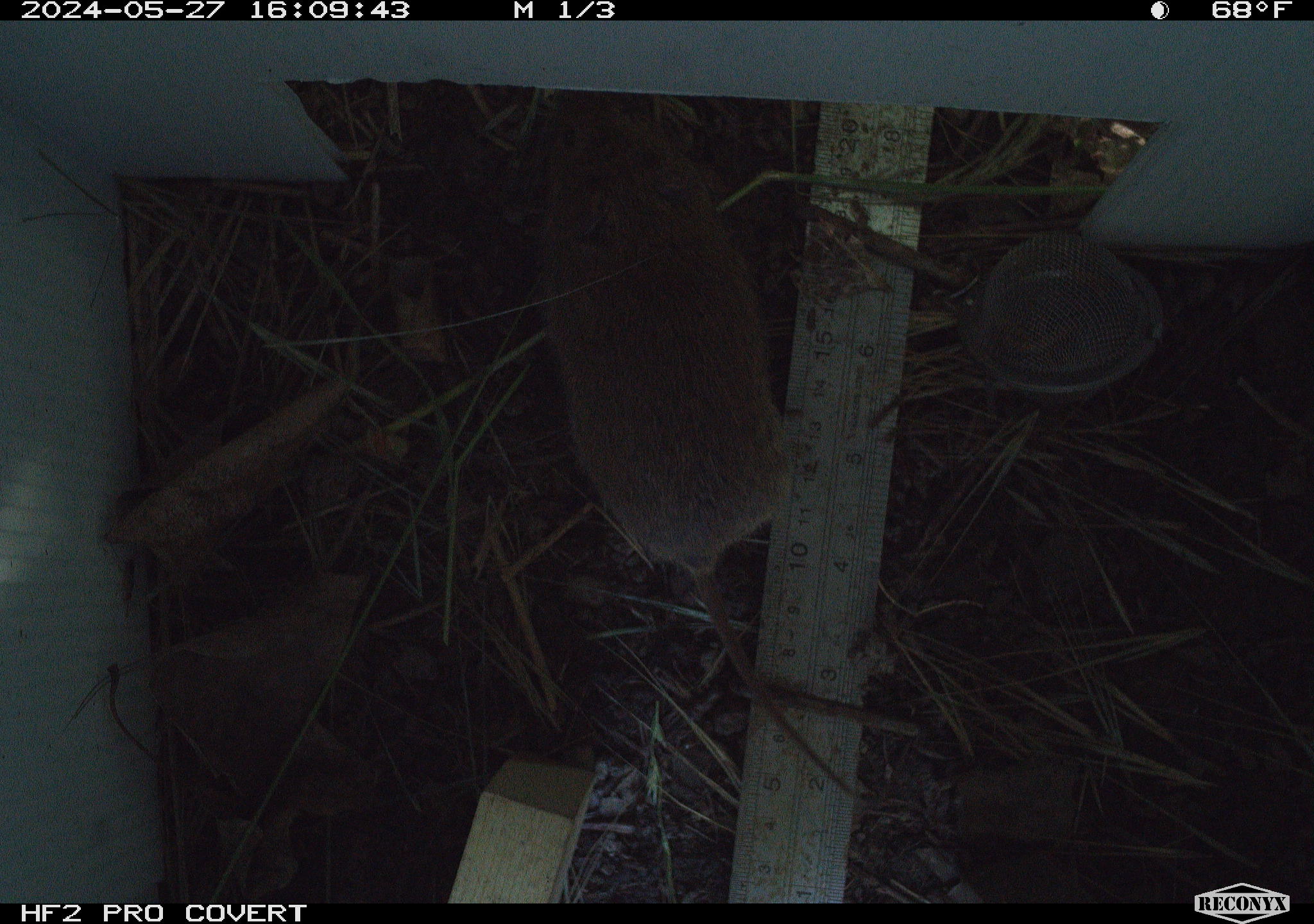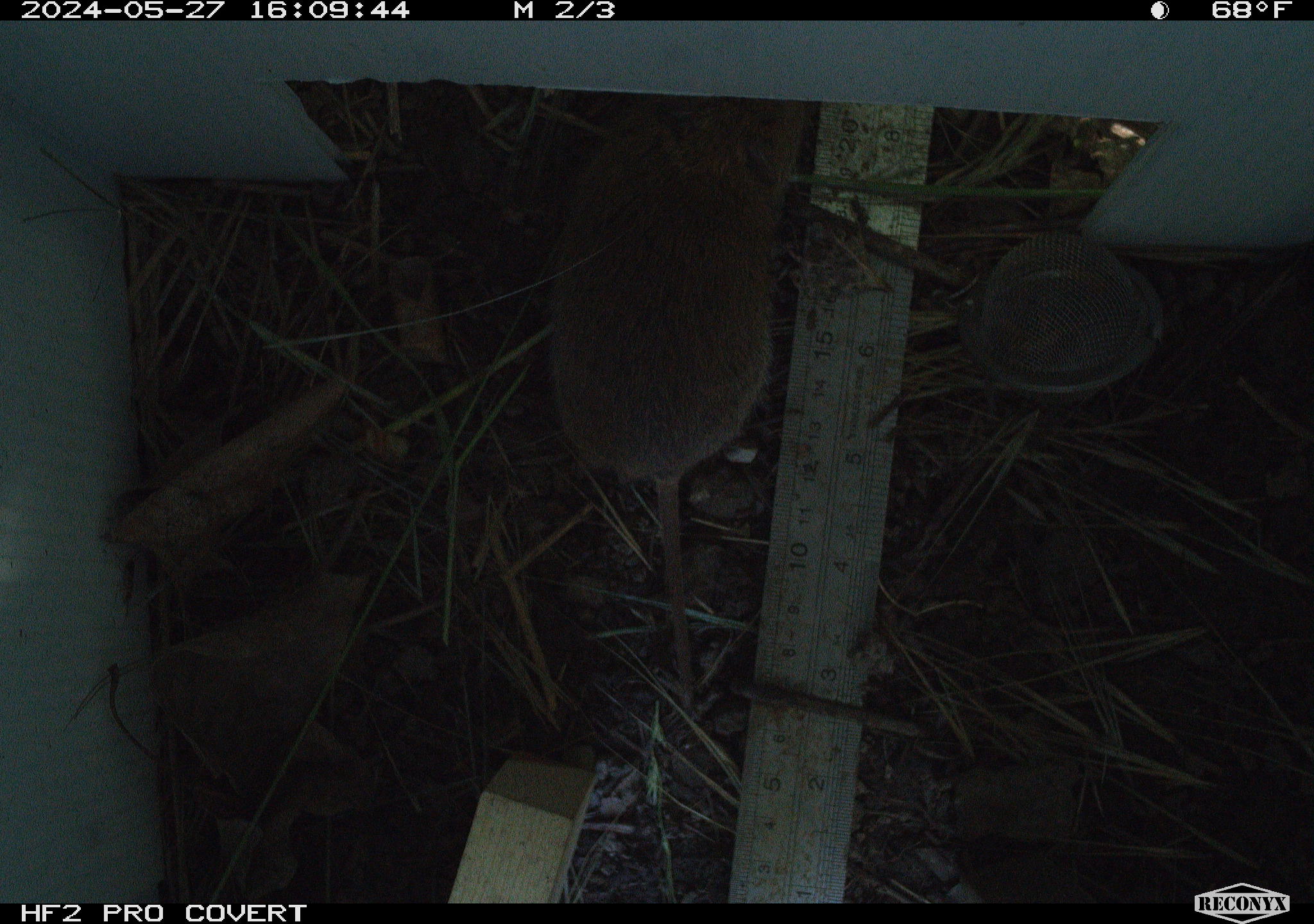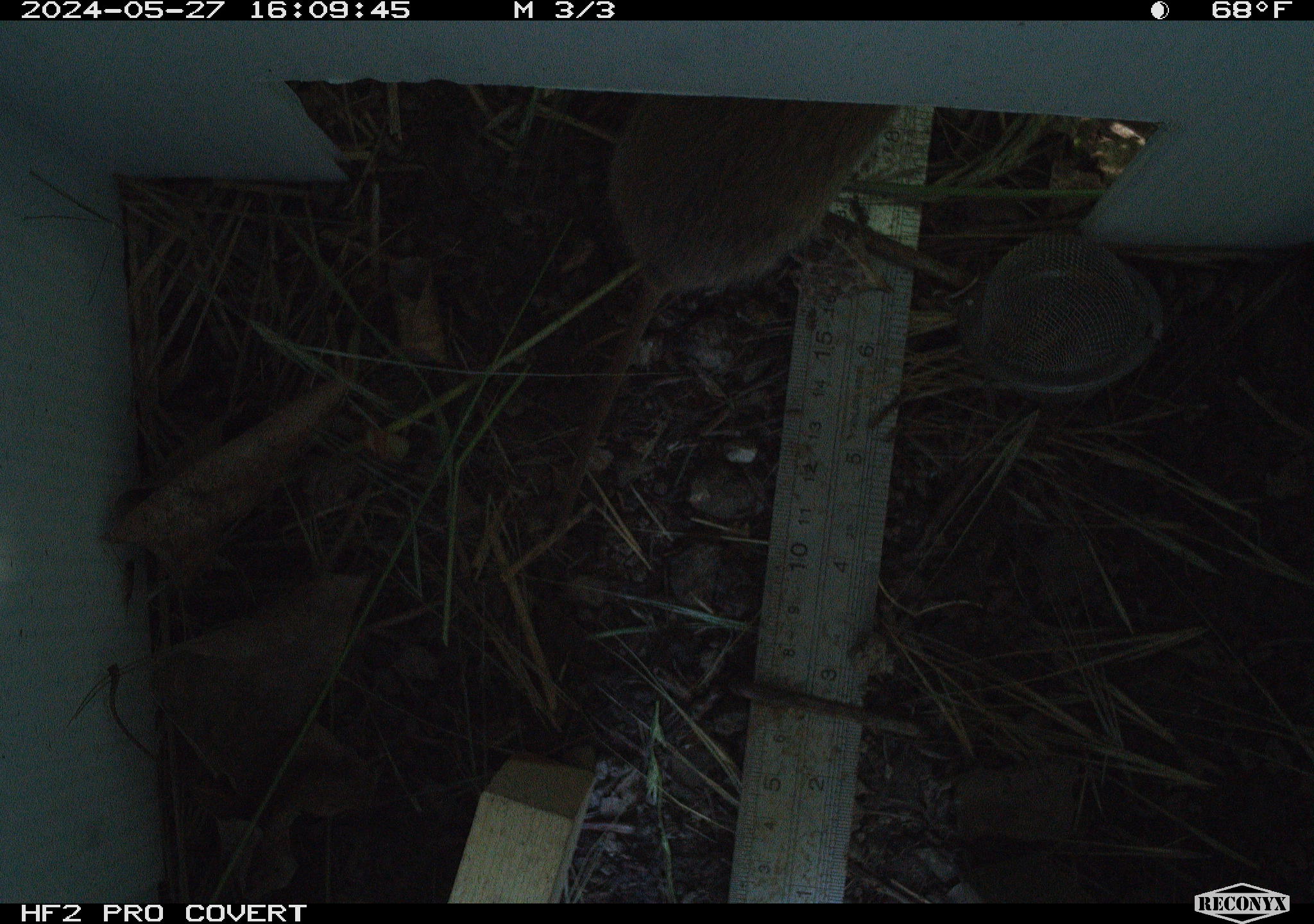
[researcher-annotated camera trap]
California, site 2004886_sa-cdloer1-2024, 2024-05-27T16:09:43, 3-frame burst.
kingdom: Animalia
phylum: Chordata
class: Mammalia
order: Rodentia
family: Cricetidae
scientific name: Arvicolinae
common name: voles, lemmings, and muskrats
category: arvicolinae subfamily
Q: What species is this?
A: Arvicolinae subfamily (voles, lemmings, and muskrats) (Arvicolinae).